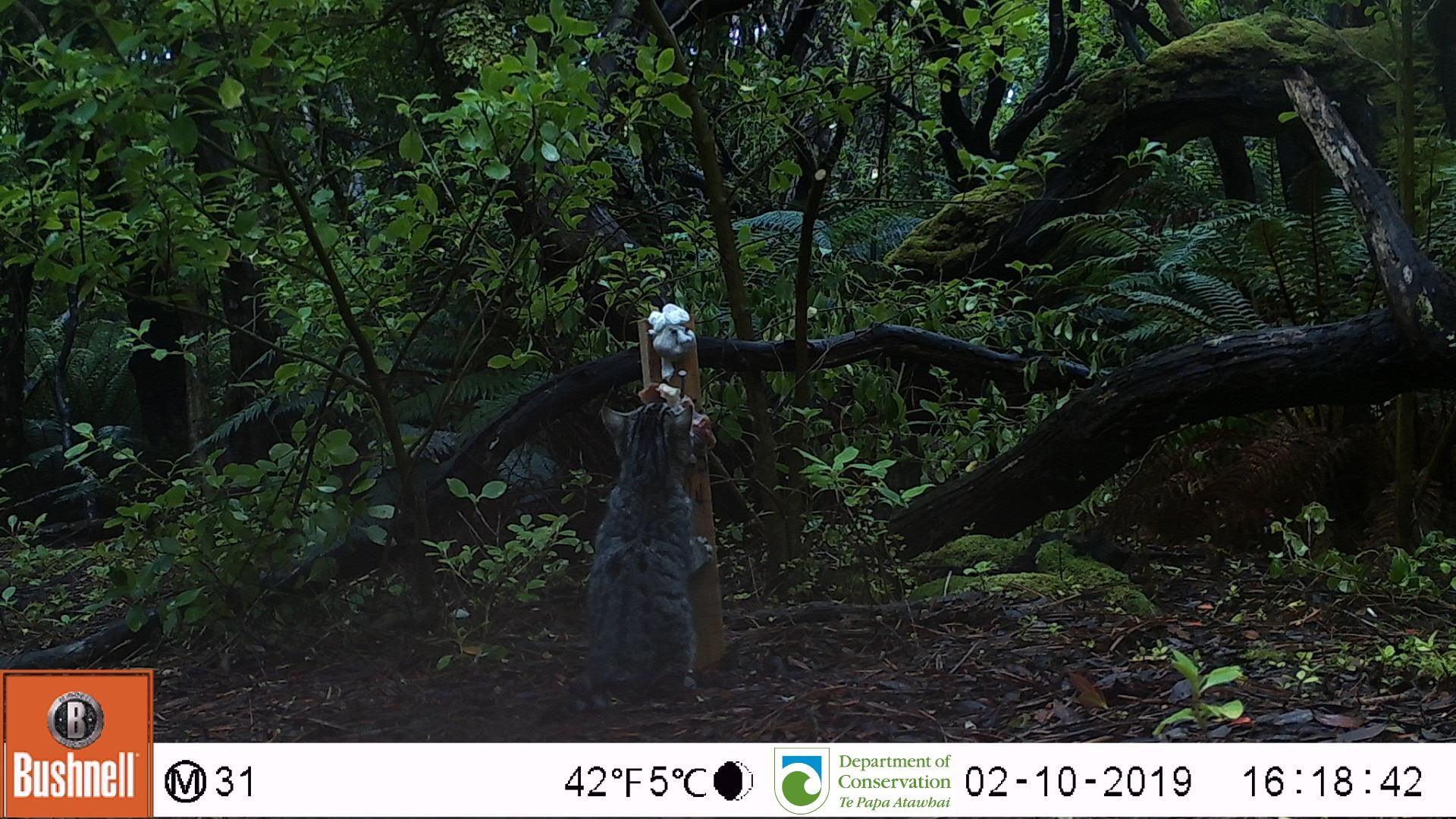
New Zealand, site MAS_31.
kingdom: Animalia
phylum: Chordata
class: Mammalia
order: Carnivora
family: Felidae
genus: Felis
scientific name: Felis catus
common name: domestic cat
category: cat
Cat (domestic cat) (Felis catus).